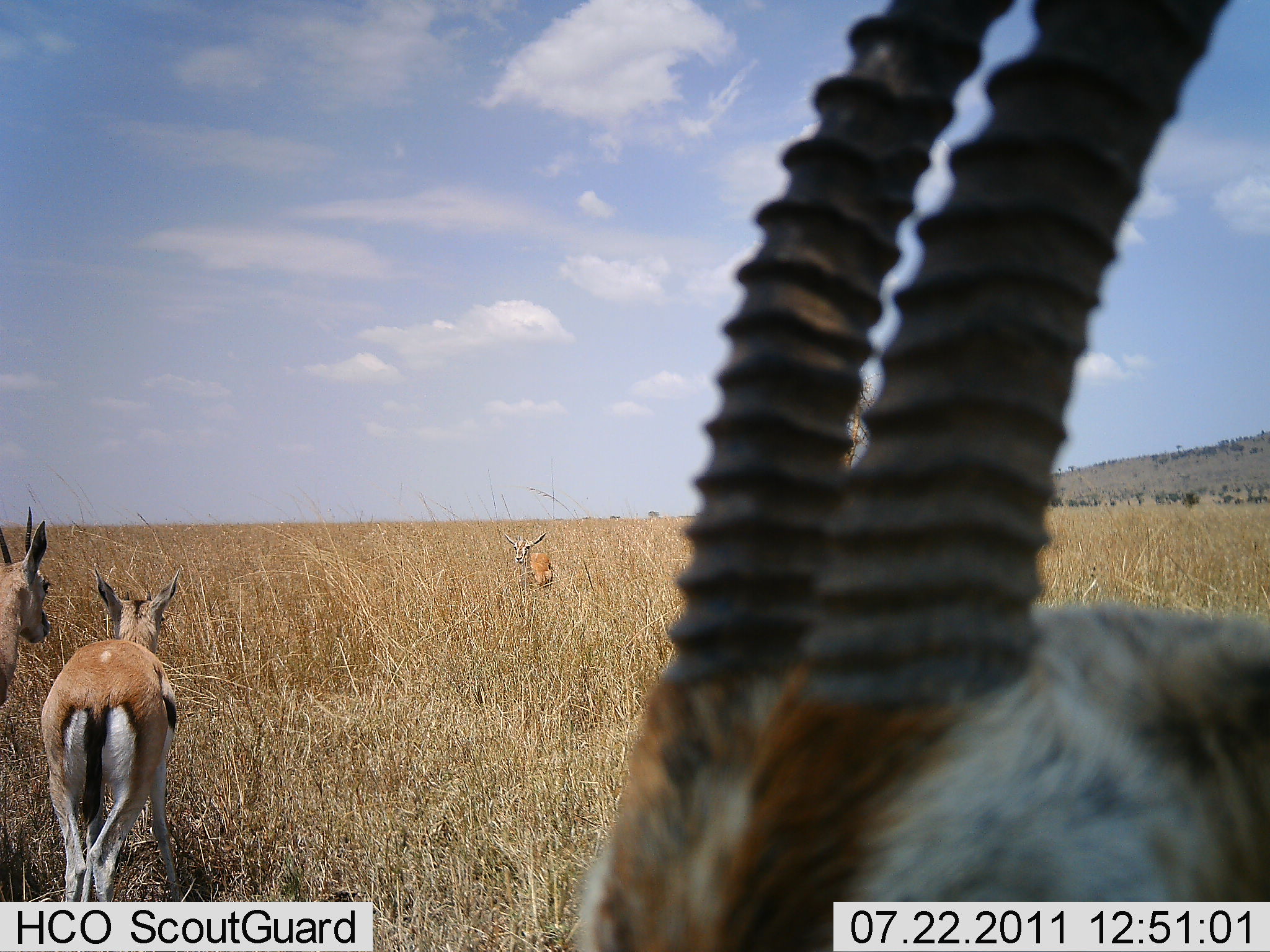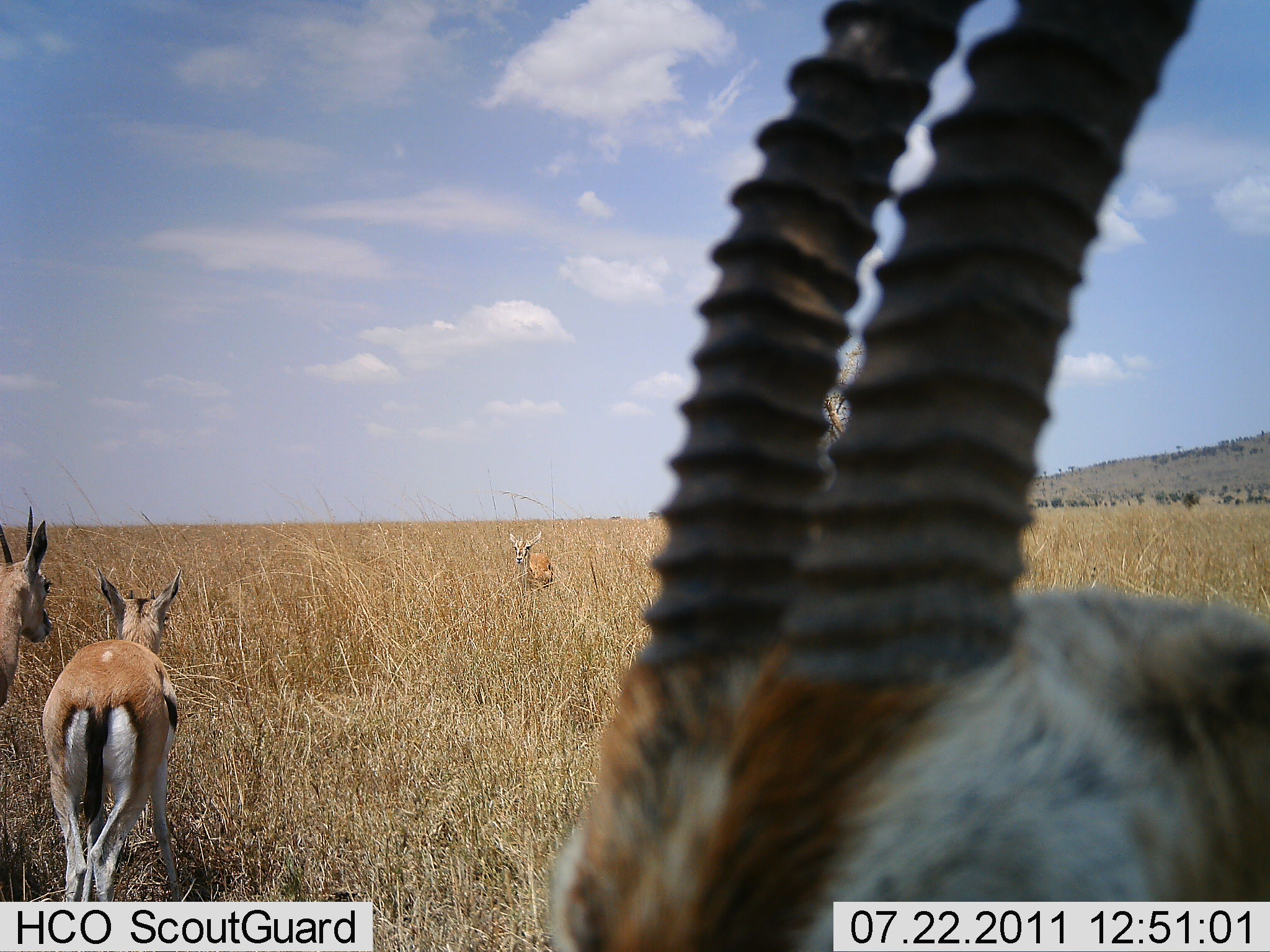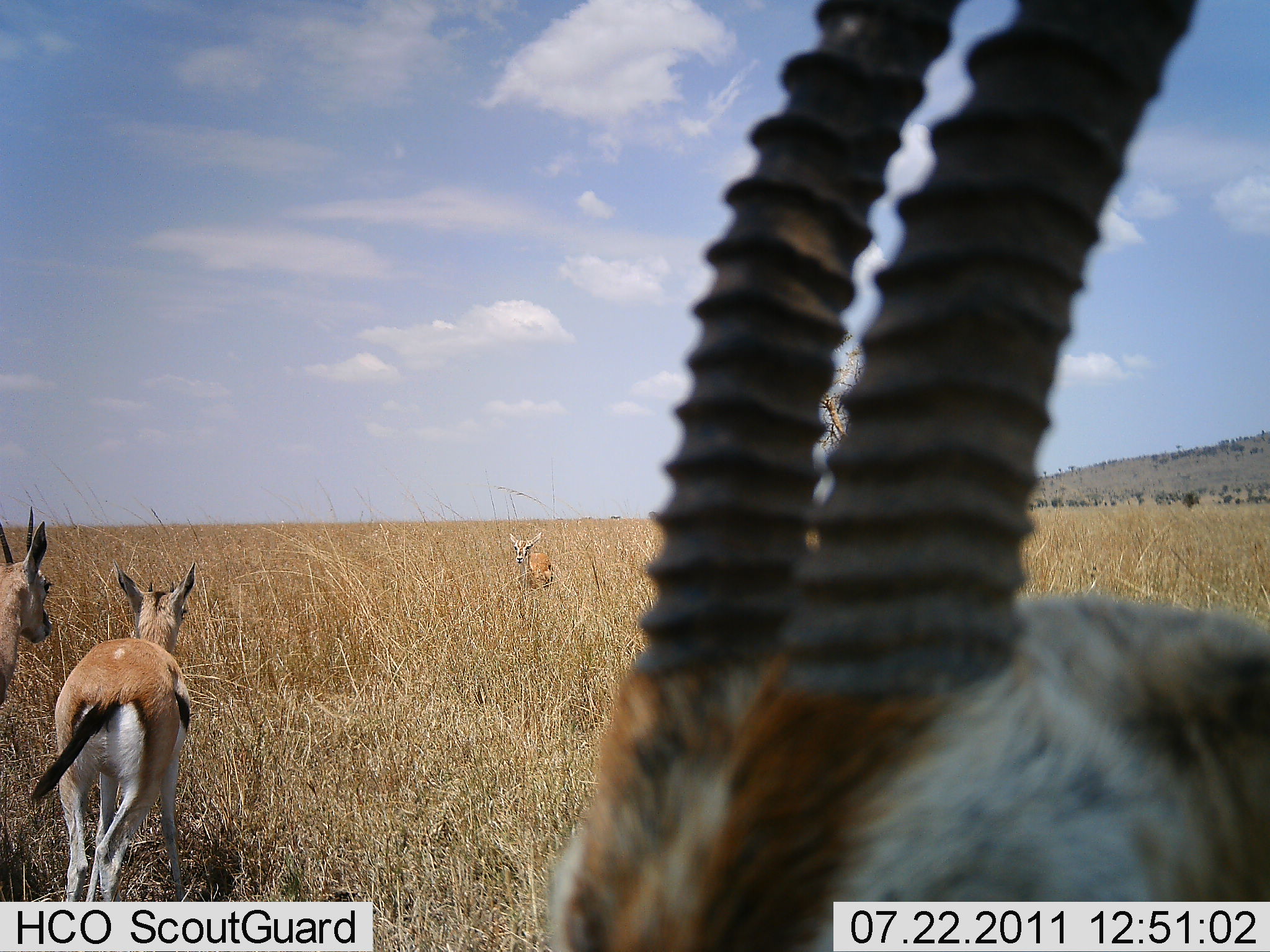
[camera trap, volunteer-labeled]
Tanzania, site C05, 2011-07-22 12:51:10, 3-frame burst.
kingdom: Animalia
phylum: Chordata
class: Mammalia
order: Artiodactyla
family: Bovidae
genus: Eudorcas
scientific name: Eudorcas thomsonii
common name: thomson's gazelle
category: gazellethomsons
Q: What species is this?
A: Gazellethomsons (thomson's gazelle) (Eudorcas thomsonii).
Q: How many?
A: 4.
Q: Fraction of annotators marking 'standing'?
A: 82%.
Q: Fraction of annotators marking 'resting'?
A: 9%.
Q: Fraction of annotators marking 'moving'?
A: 9%.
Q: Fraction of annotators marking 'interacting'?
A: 0%.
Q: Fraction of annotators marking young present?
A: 0%.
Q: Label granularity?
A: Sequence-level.